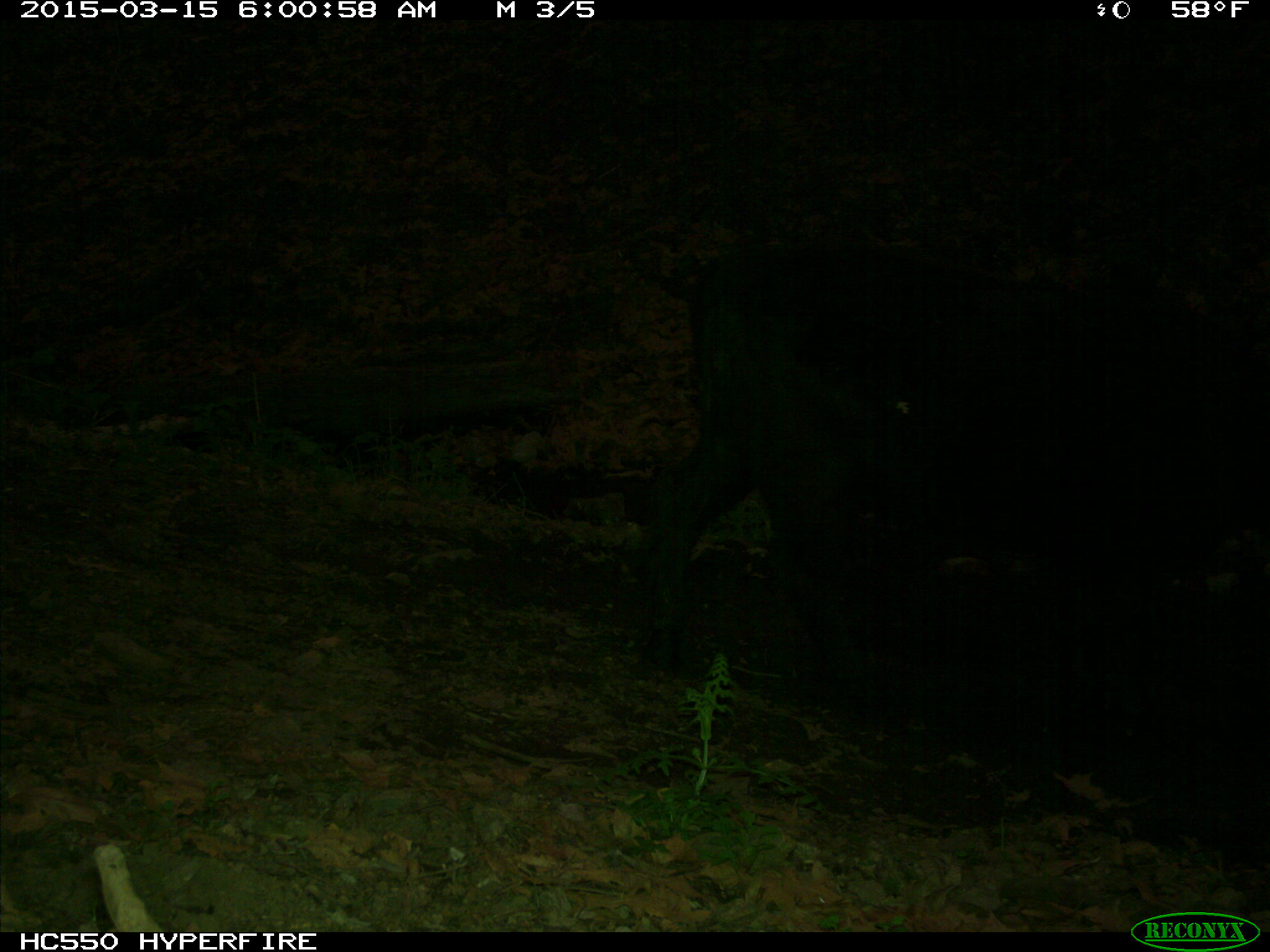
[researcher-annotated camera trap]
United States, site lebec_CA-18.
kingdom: Animalia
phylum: Chordata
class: Mammalia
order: Artiodactyla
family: Bovidae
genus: Bos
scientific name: Bos taurus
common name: domestic cow